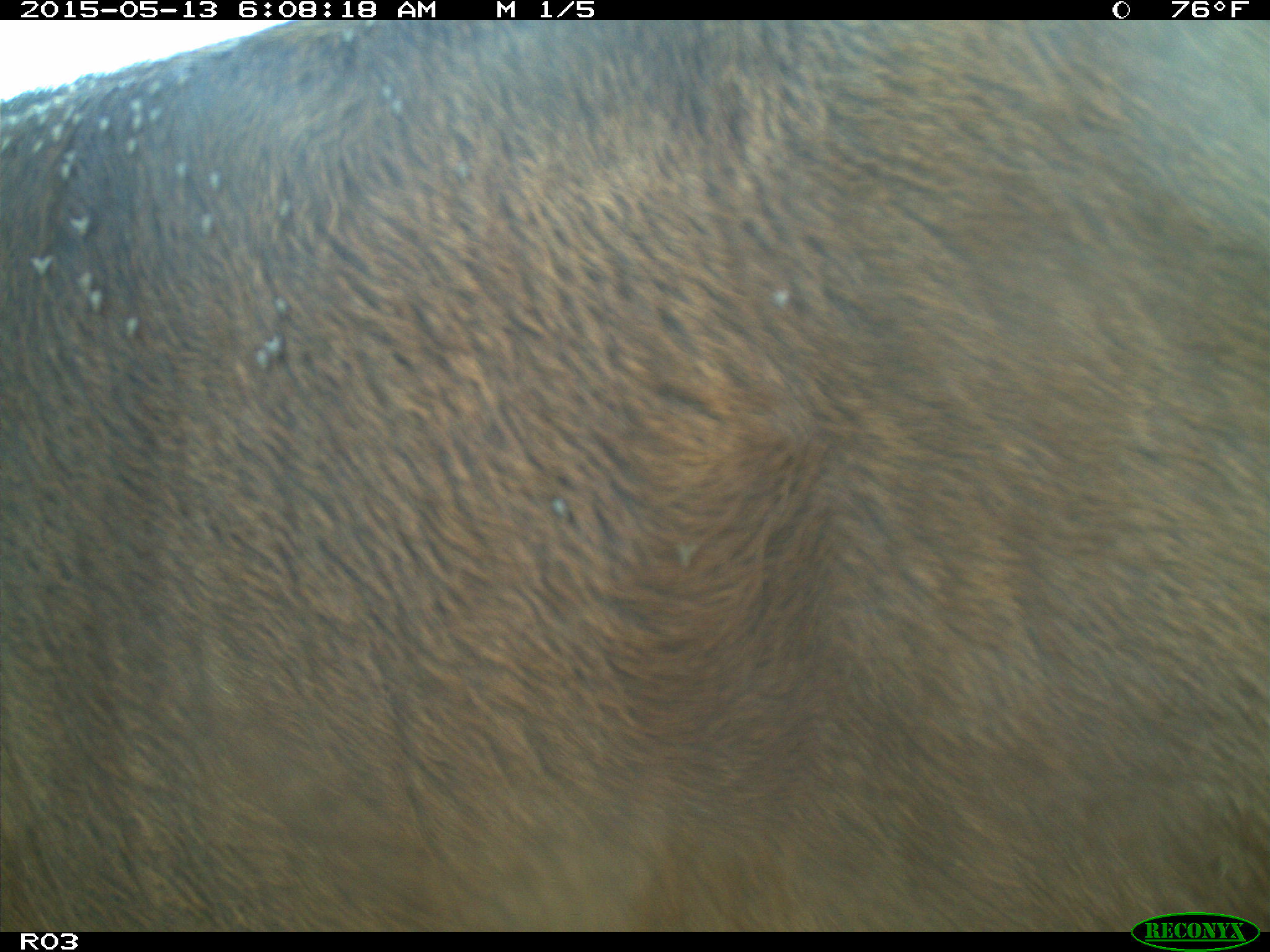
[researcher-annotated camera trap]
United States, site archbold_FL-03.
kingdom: Animalia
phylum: Chordata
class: Mammalia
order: Artiodactyla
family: Bovidae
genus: Bos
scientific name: Bos taurus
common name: domestic cow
Bos taurus (domestic cow).